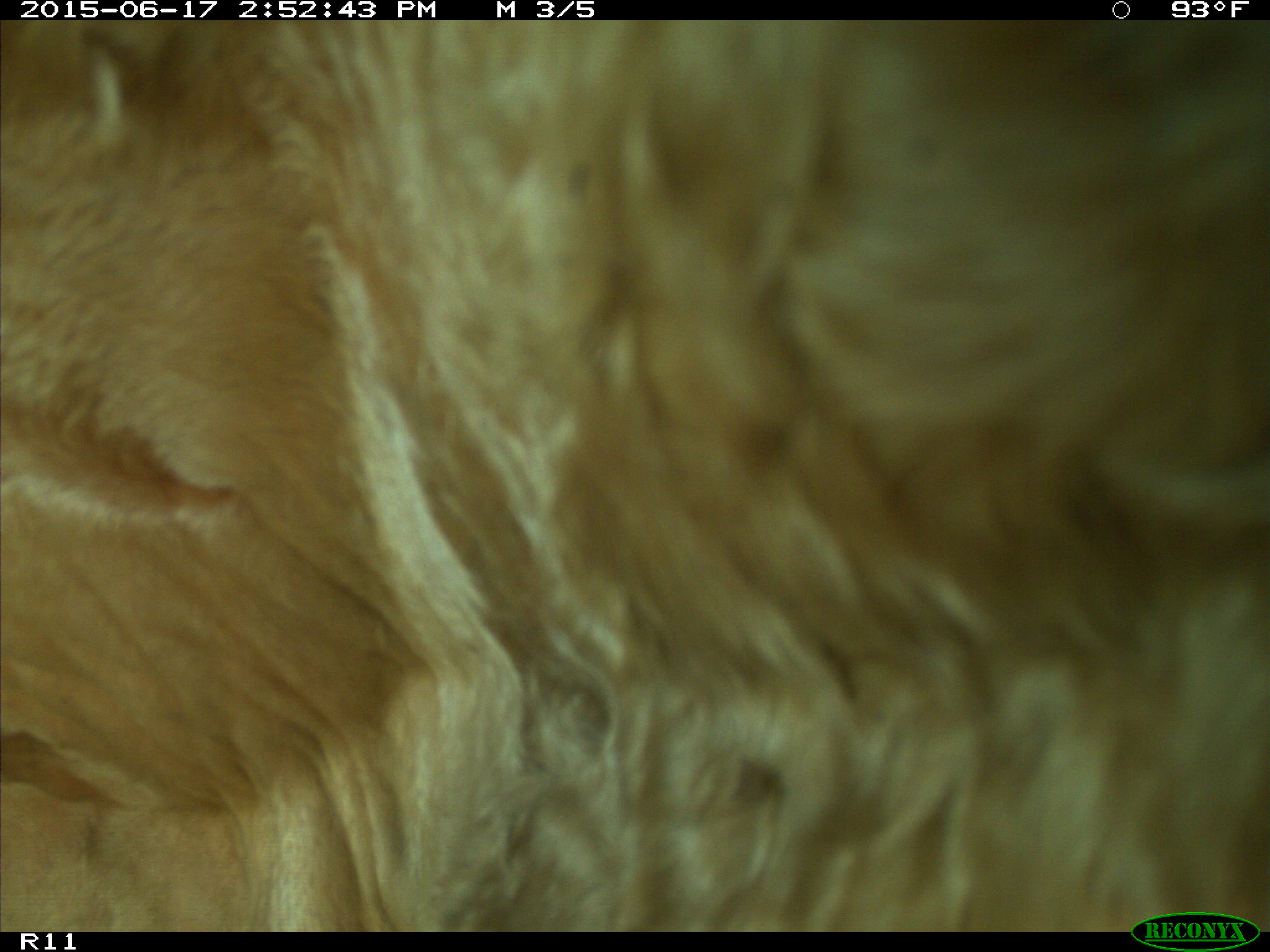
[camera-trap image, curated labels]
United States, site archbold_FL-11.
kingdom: Animalia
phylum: Chordata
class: Mammalia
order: Artiodactyla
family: Bovidae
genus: Bos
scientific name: Bos taurus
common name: domestic cow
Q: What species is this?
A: Bos taurus (domestic cow).